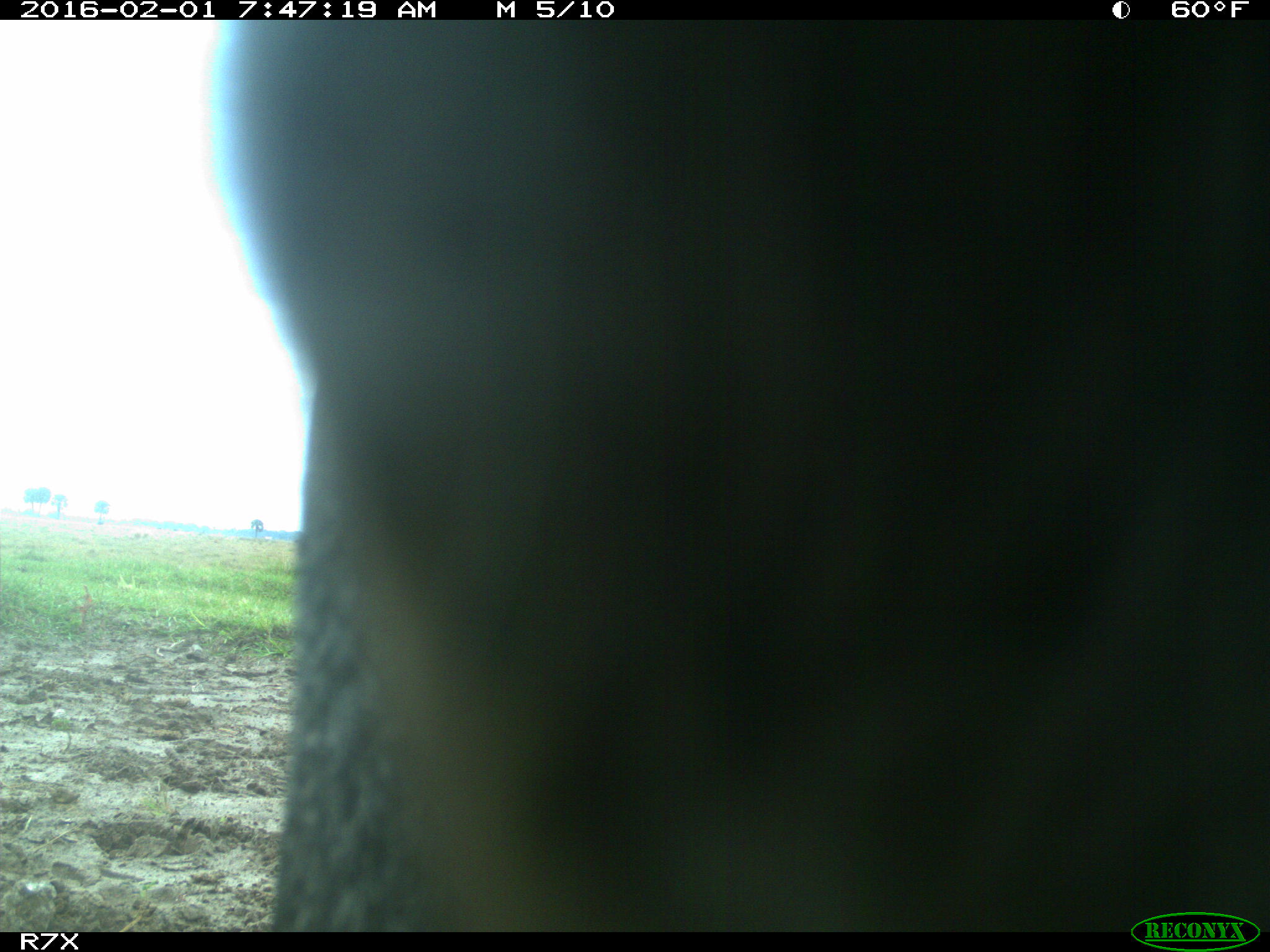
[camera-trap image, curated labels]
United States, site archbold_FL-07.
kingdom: Animalia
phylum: Chordata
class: Mammalia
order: Artiodactyla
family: Bovidae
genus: Bos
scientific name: Bos taurus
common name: domestic cow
Bos taurus (domestic cow).